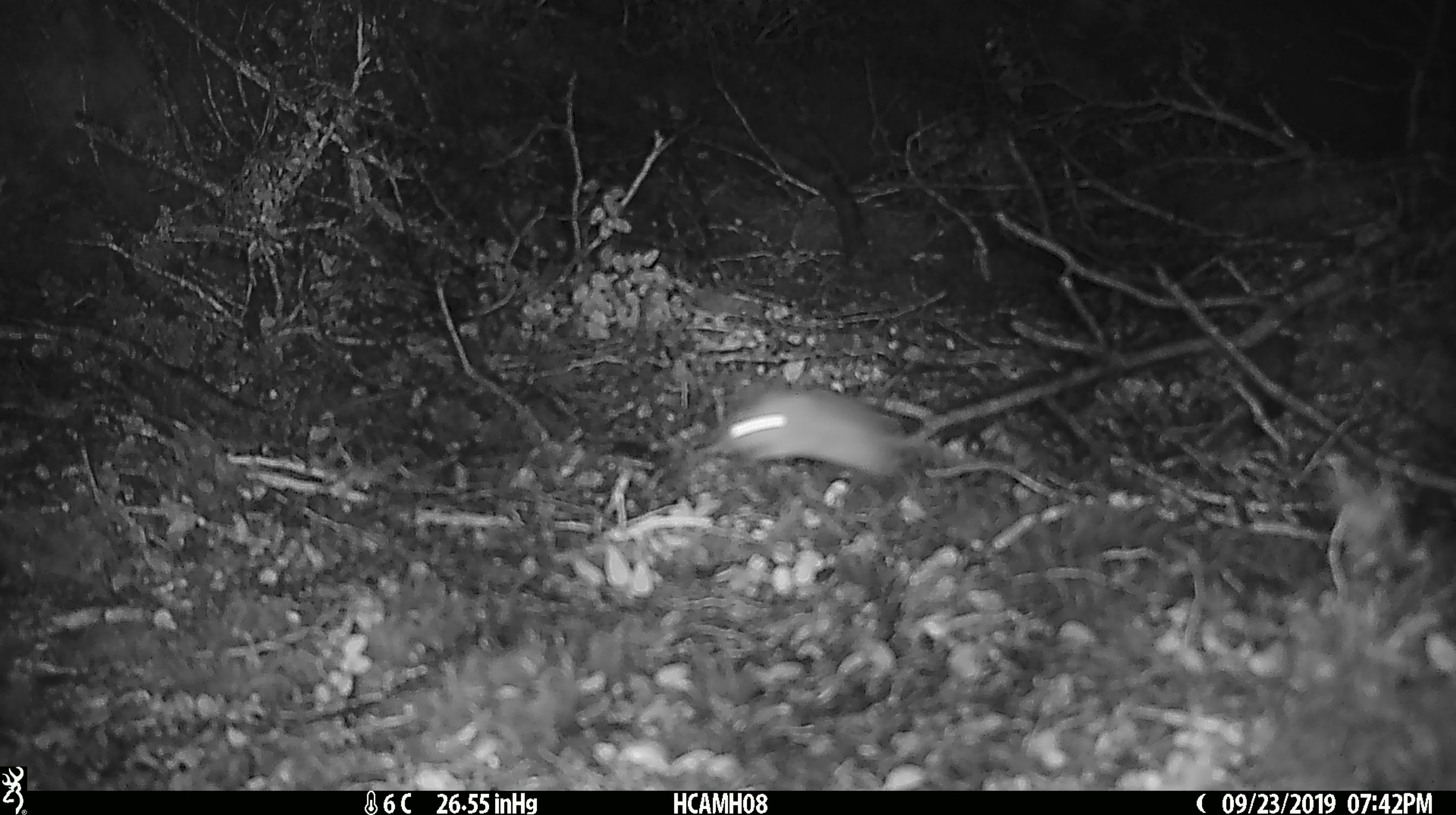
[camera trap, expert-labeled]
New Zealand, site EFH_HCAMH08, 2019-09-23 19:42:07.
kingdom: Animalia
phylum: Chordata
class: Mammalia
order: Rodentia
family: Muridae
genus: Mus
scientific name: Mus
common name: mouse